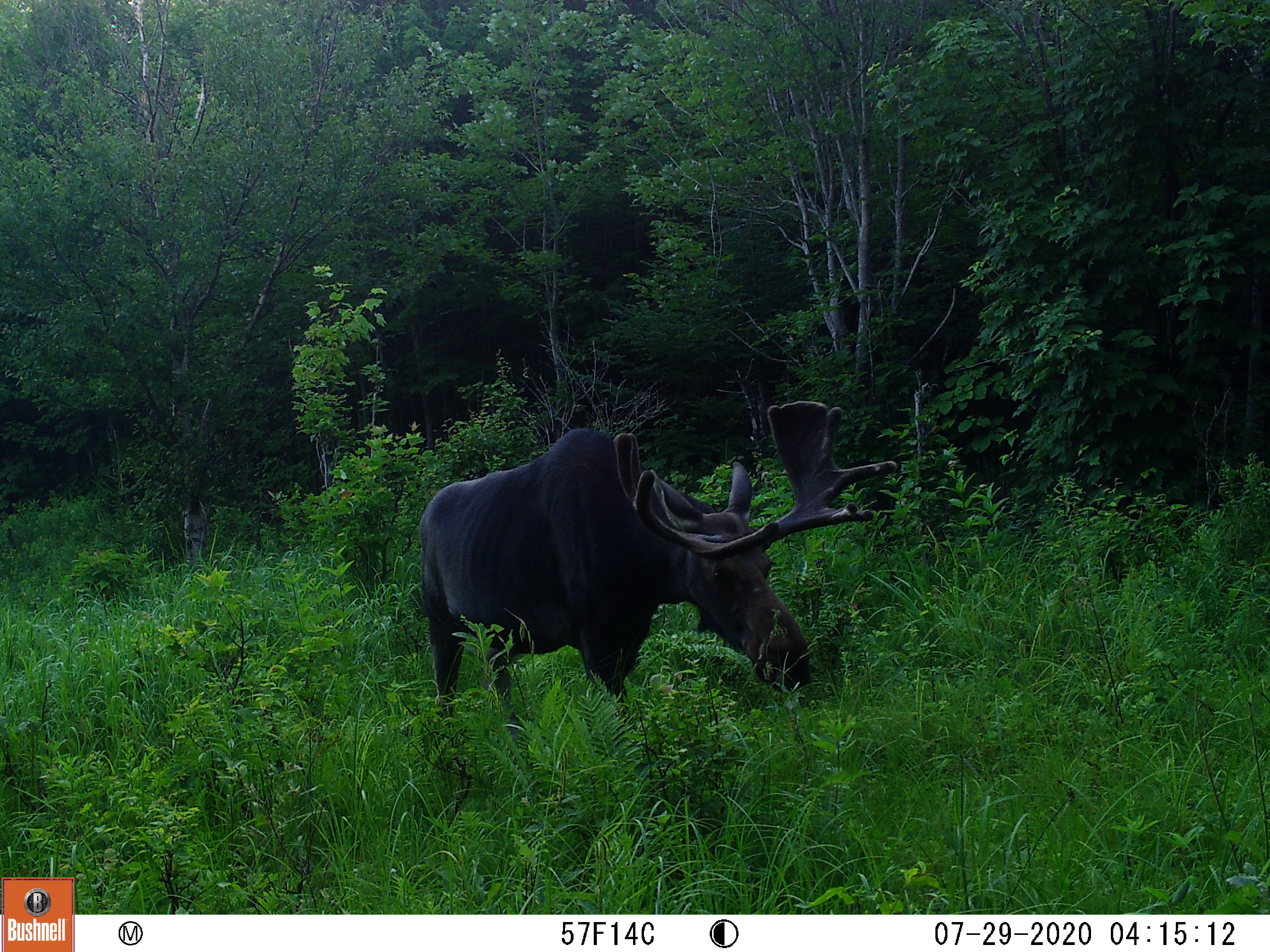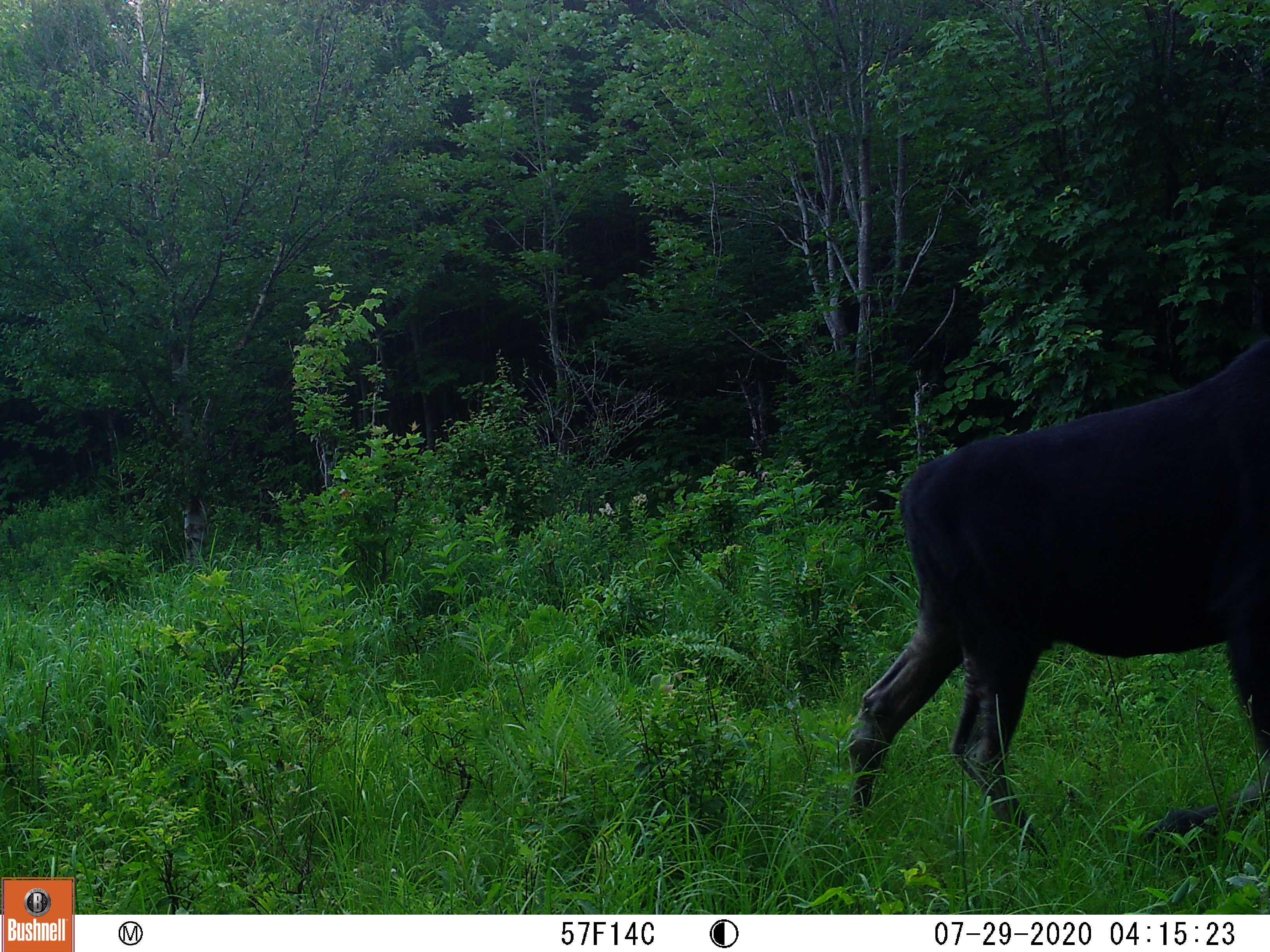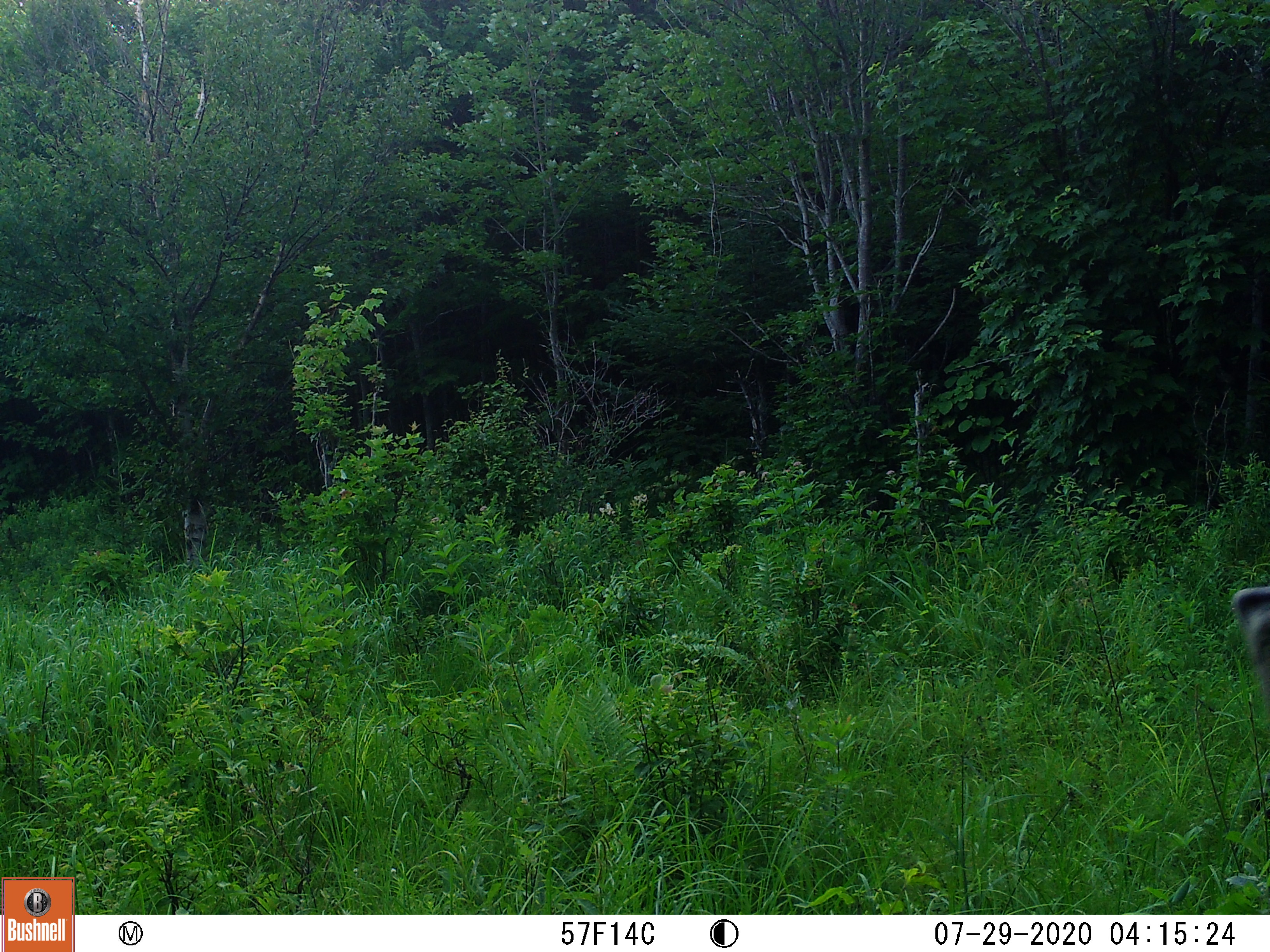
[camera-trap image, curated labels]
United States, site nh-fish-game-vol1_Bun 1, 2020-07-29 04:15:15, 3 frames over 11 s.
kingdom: Animalia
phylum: Chordata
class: Mammalia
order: Artiodactyla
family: Cervidae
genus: Alces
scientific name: Alces alces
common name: moose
Moose (Alces alces).